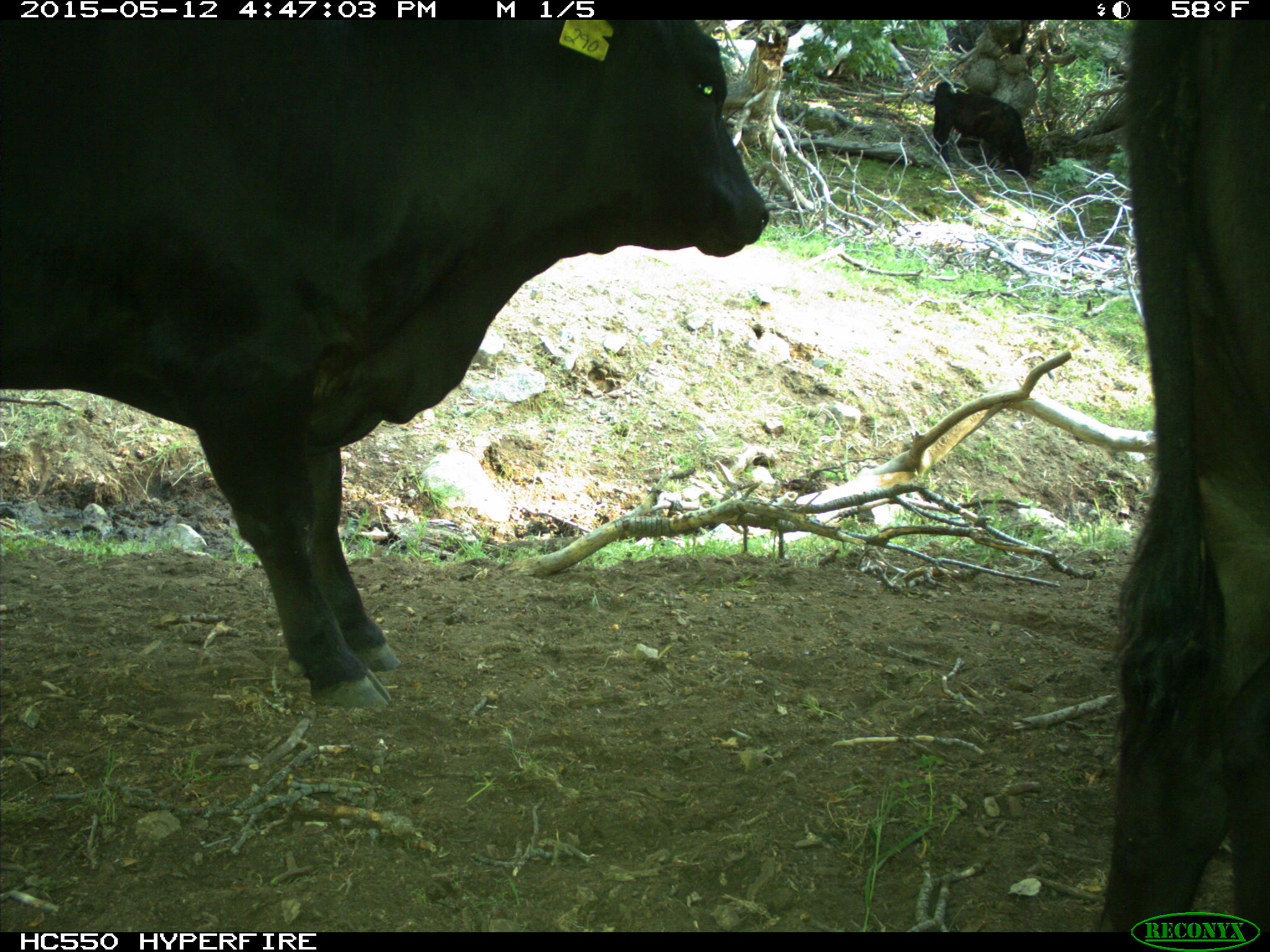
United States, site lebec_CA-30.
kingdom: Animalia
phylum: Chordata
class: Mammalia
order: Artiodactyla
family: Bovidae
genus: Bos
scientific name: Bos taurus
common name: domestic cow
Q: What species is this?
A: Bos taurus (domestic cow).